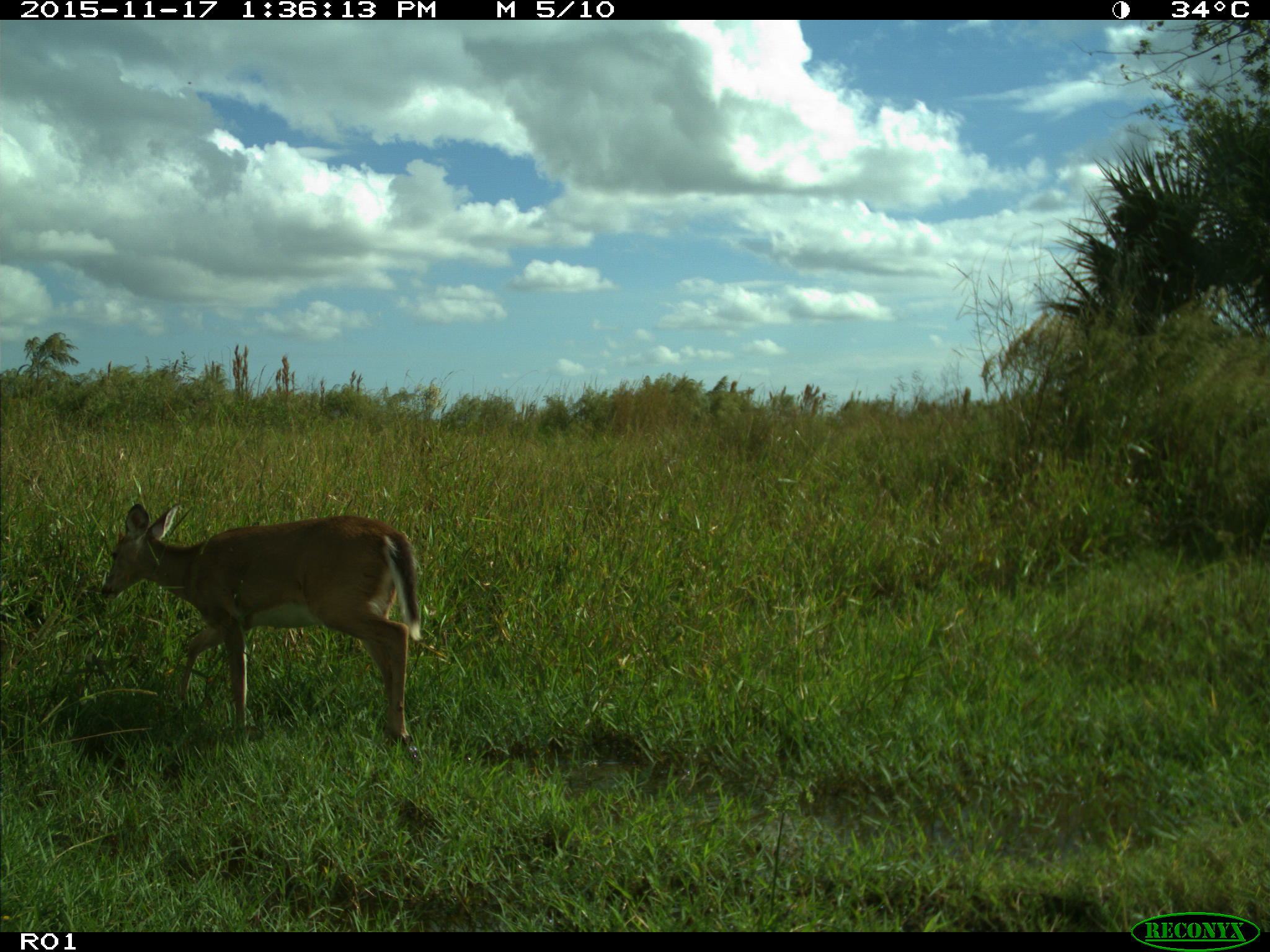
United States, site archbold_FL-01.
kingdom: Animalia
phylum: Chordata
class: Mammalia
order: Artiodactyla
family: Cervidae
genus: Odocoileus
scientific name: Odocoileus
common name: deer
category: unidentified deer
Unidentified deer (deer) (Odocoileus).